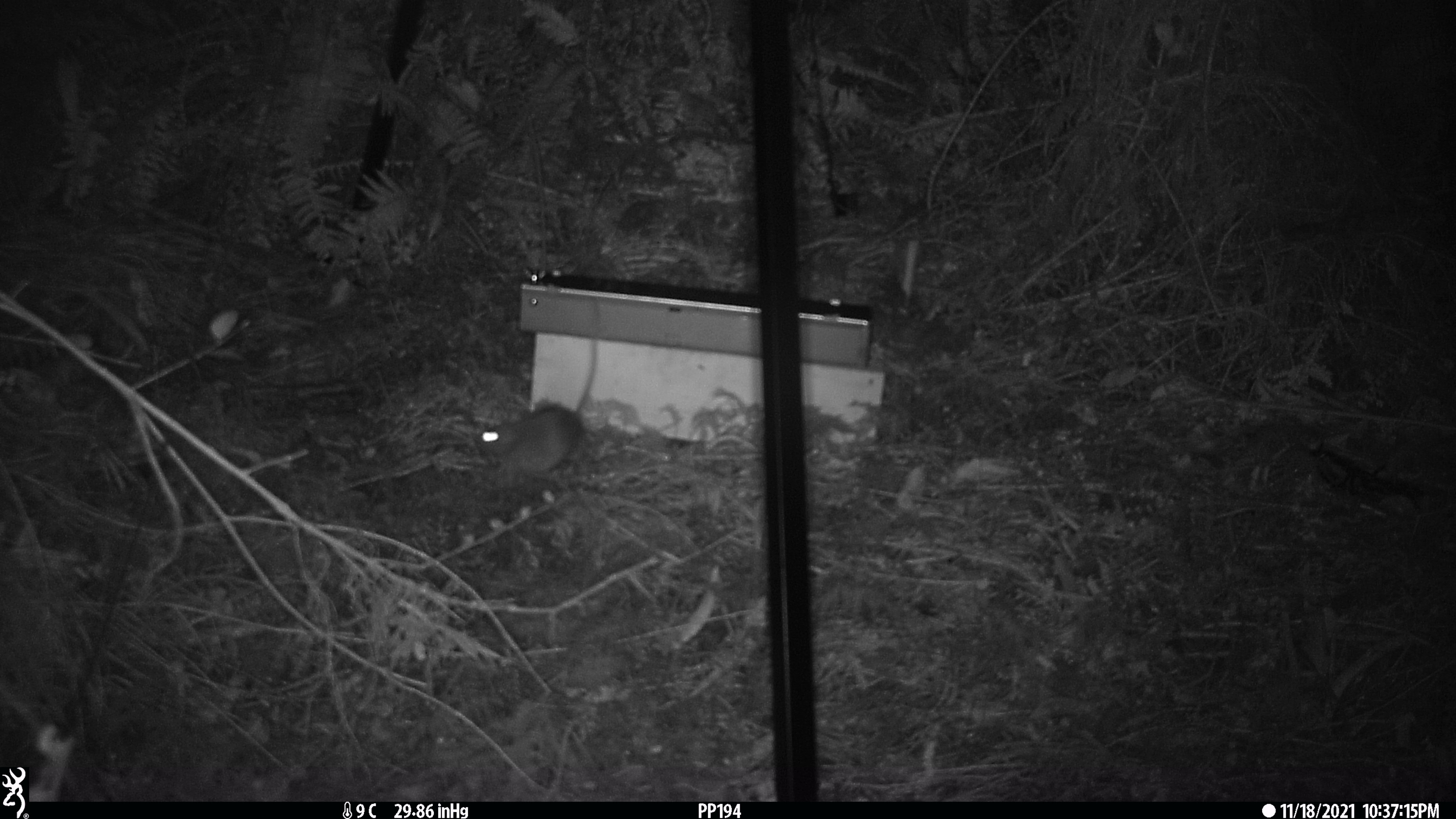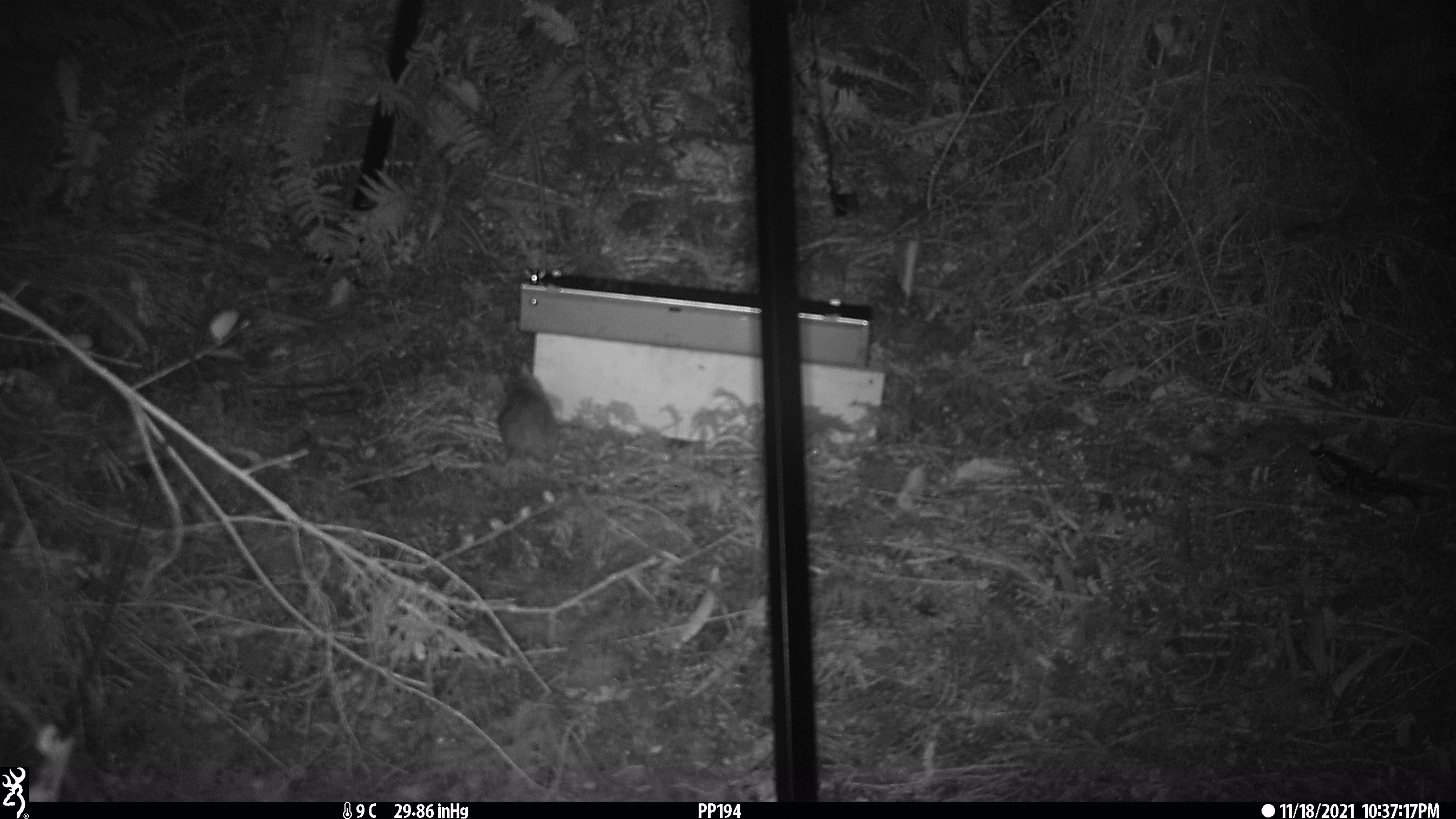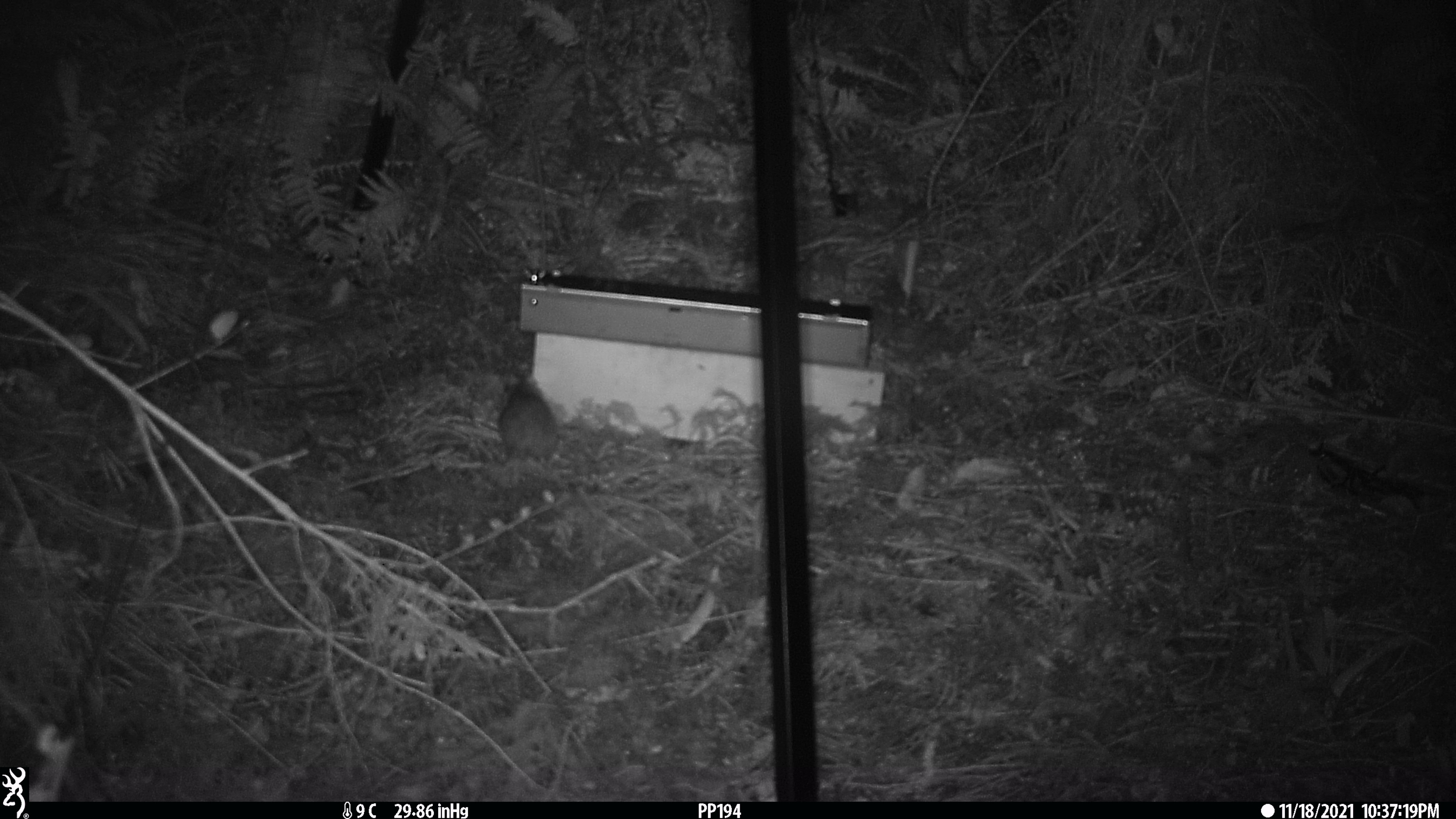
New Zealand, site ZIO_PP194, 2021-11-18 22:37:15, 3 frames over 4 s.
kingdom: Animalia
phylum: Chordata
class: Mammalia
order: Rodentia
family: Muridae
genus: Rattus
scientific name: Rattus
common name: rat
Rat (Rattus).